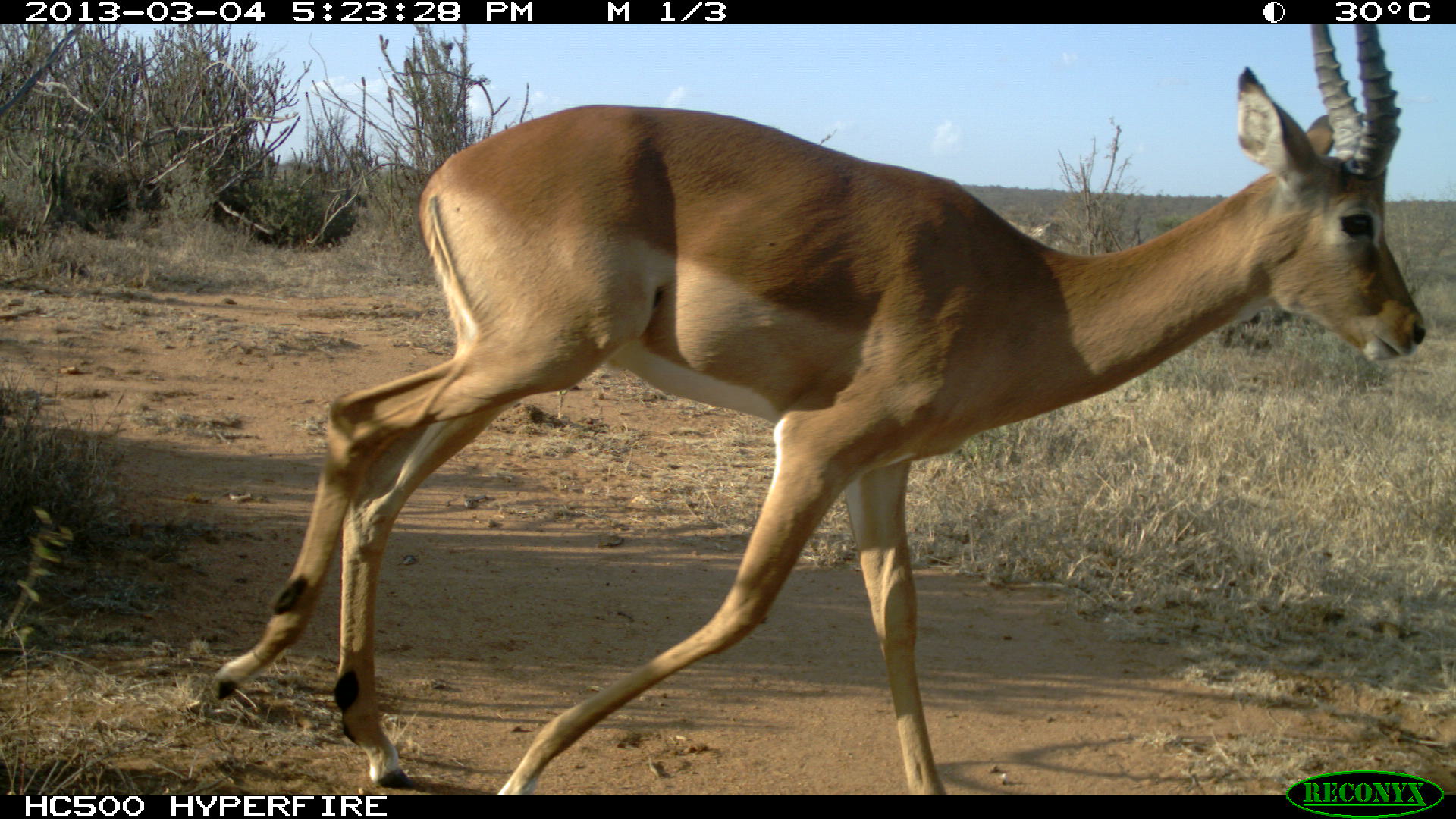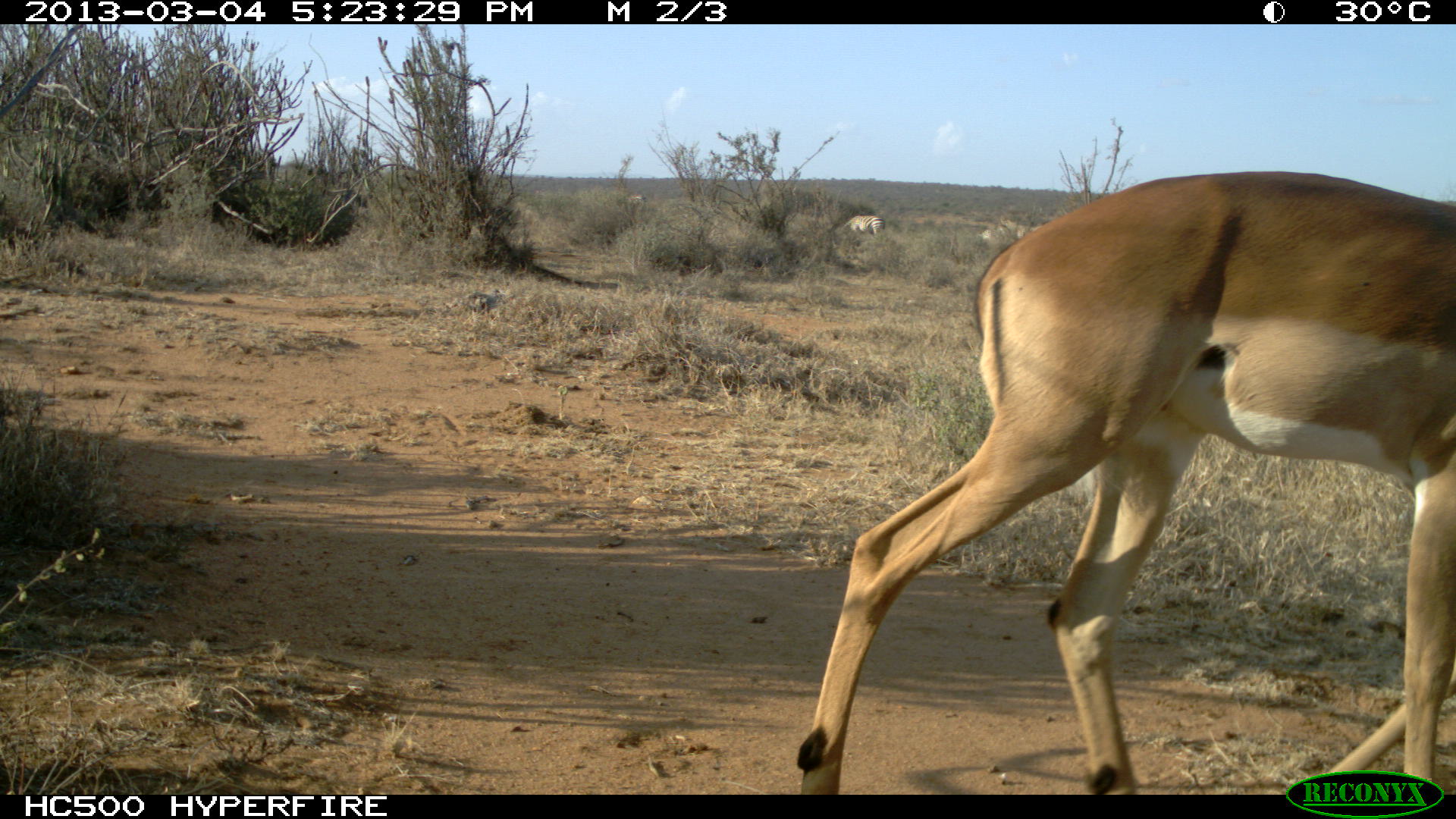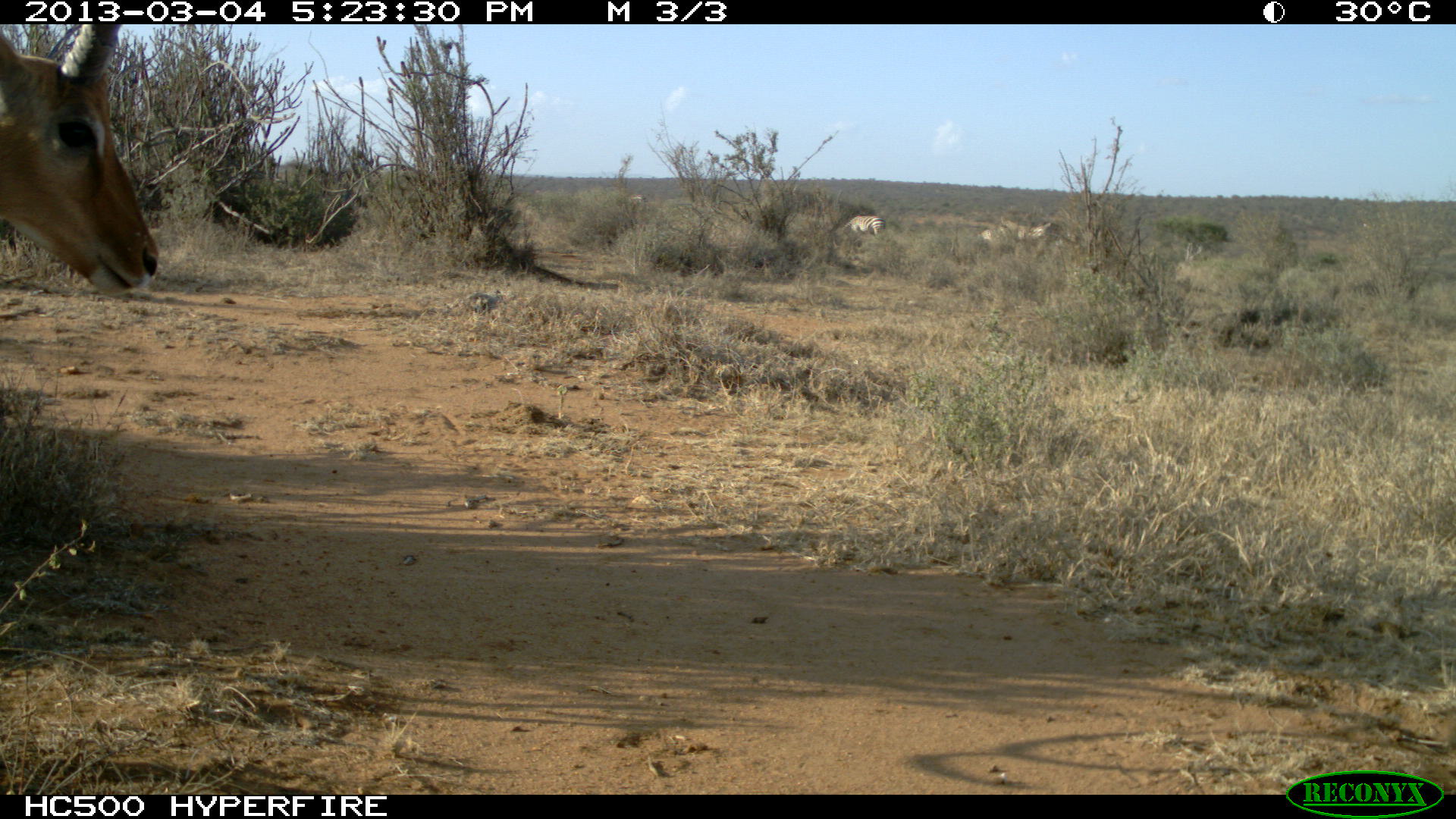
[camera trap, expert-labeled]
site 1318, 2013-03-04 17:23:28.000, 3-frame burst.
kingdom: Animalia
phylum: Chordata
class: Mammalia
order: Artiodactyla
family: Bovidae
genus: Aepyceros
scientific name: Aepyceros melampus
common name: impala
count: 1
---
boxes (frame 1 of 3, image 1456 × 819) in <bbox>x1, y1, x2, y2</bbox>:
aepyceros melampus: <bbox>213, 23, 1428, 793</bbox>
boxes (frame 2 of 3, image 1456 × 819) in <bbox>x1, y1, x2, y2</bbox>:
aepyceros melampus: <bbox>797, 168, 1455, 796</bbox>; <bbox>840, 216, 885, 241</bbox>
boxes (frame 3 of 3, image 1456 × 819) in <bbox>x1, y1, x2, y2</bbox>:
aepyceros melampus: <bbox>1, 24, 158, 296</bbox>; <bbox>839, 215, 886, 243</bbox>